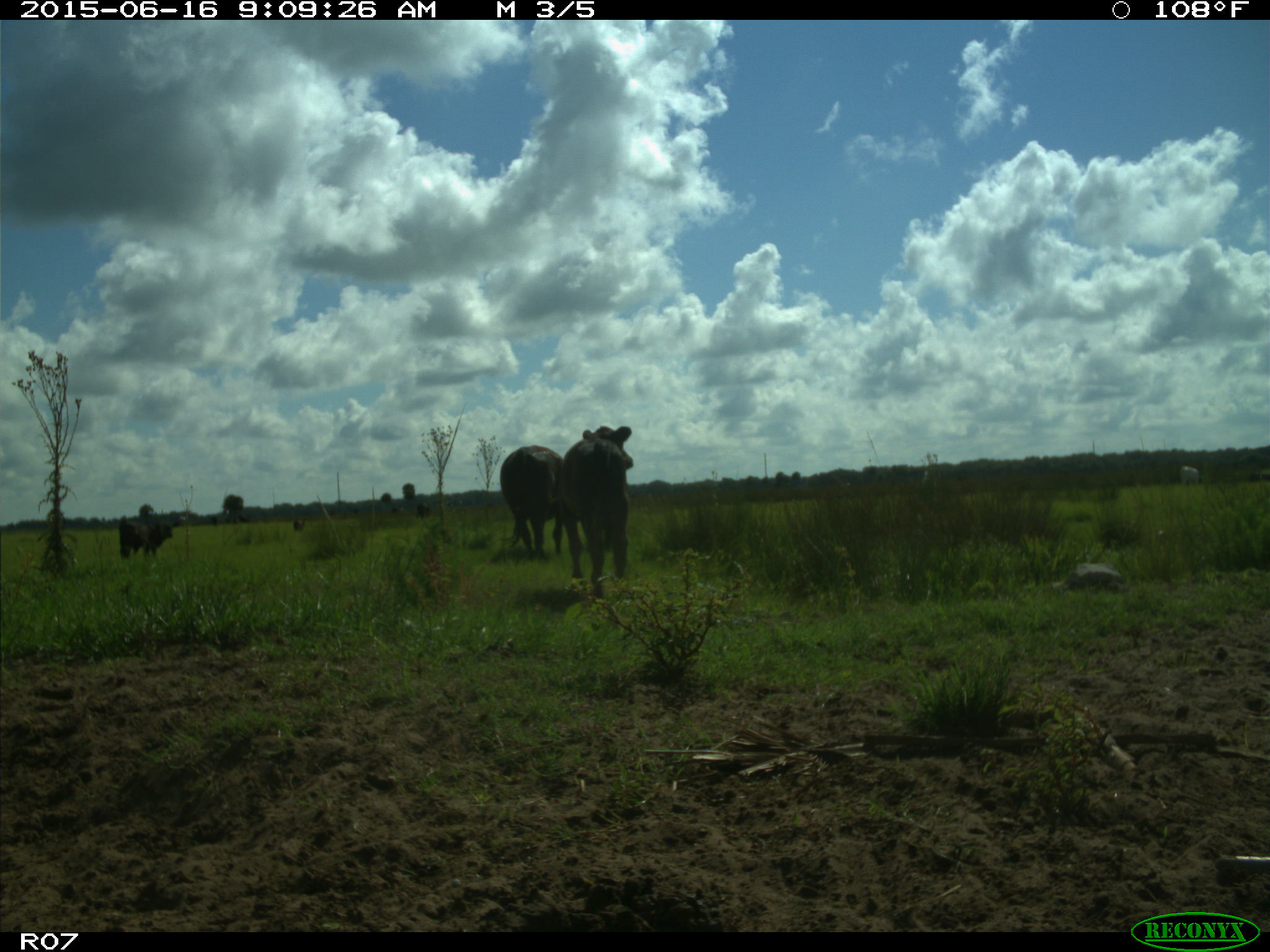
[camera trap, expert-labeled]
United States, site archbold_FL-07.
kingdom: Animalia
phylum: Chordata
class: Mammalia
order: Artiodactyla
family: Bovidae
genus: Bos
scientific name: Bos taurus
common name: domestic cow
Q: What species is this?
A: Bos taurus (domestic cow).